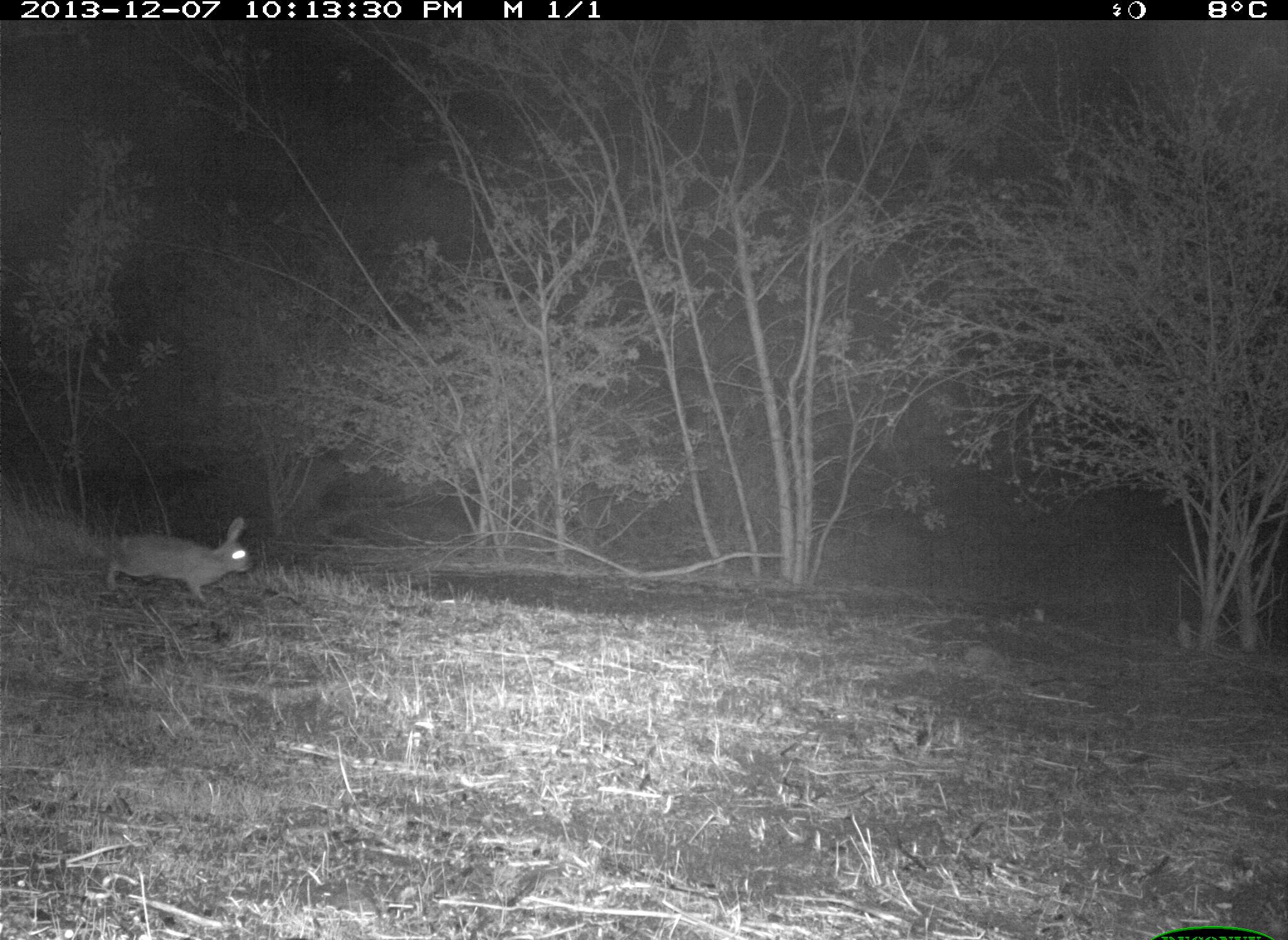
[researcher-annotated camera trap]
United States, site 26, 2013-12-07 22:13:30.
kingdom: Animalia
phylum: Chordata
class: Mammalia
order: Lagomorpha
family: Leporidae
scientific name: Leporidae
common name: rabbits and hares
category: rabbit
Rabbit (rabbits and hares) (Leporidae).